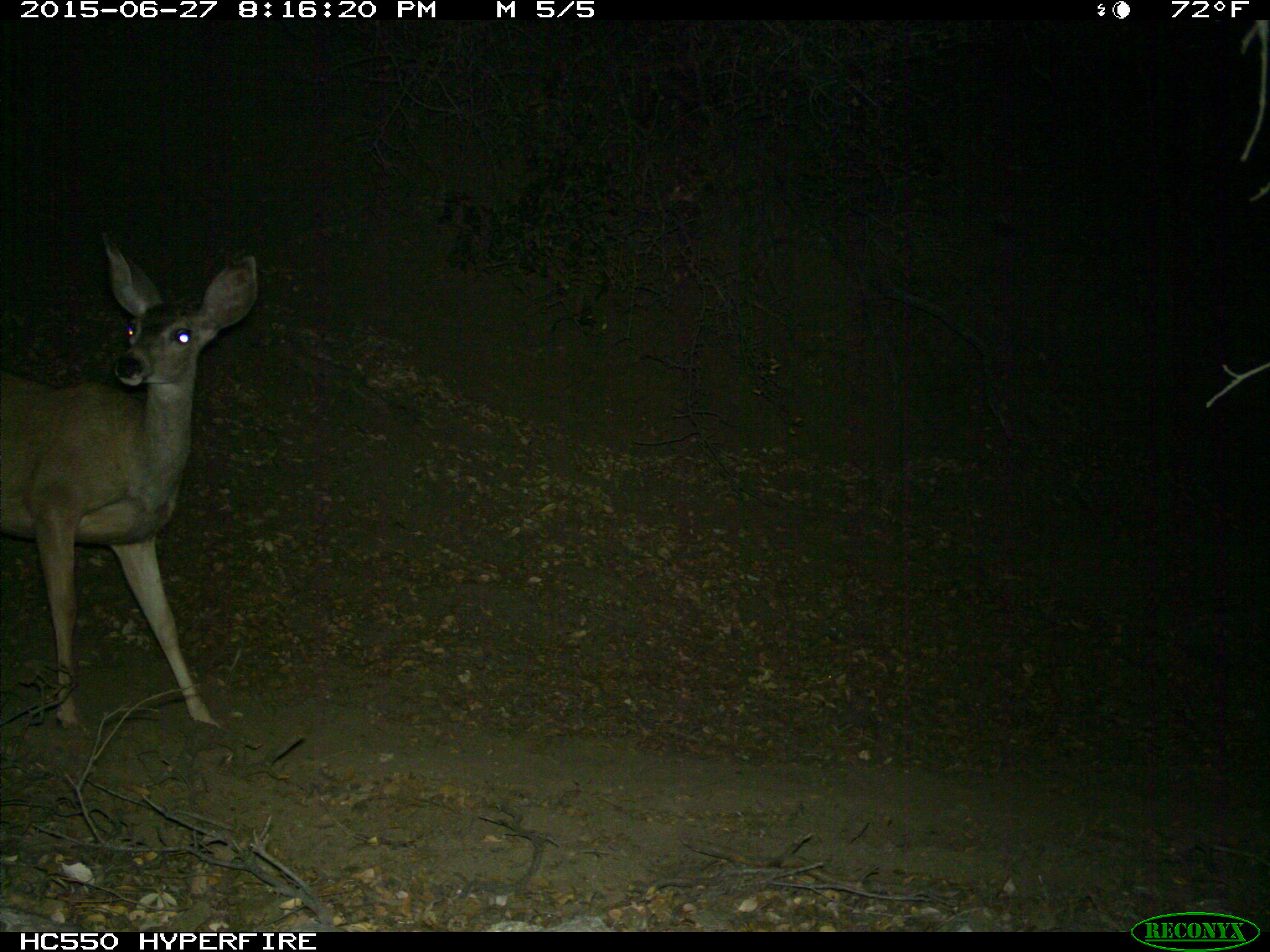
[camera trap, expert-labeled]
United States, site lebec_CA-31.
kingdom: Animalia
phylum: Chordata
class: Mammalia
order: Artiodactyla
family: Cervidae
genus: Odocoileus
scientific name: Odocoileus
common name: deer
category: unidentified deer